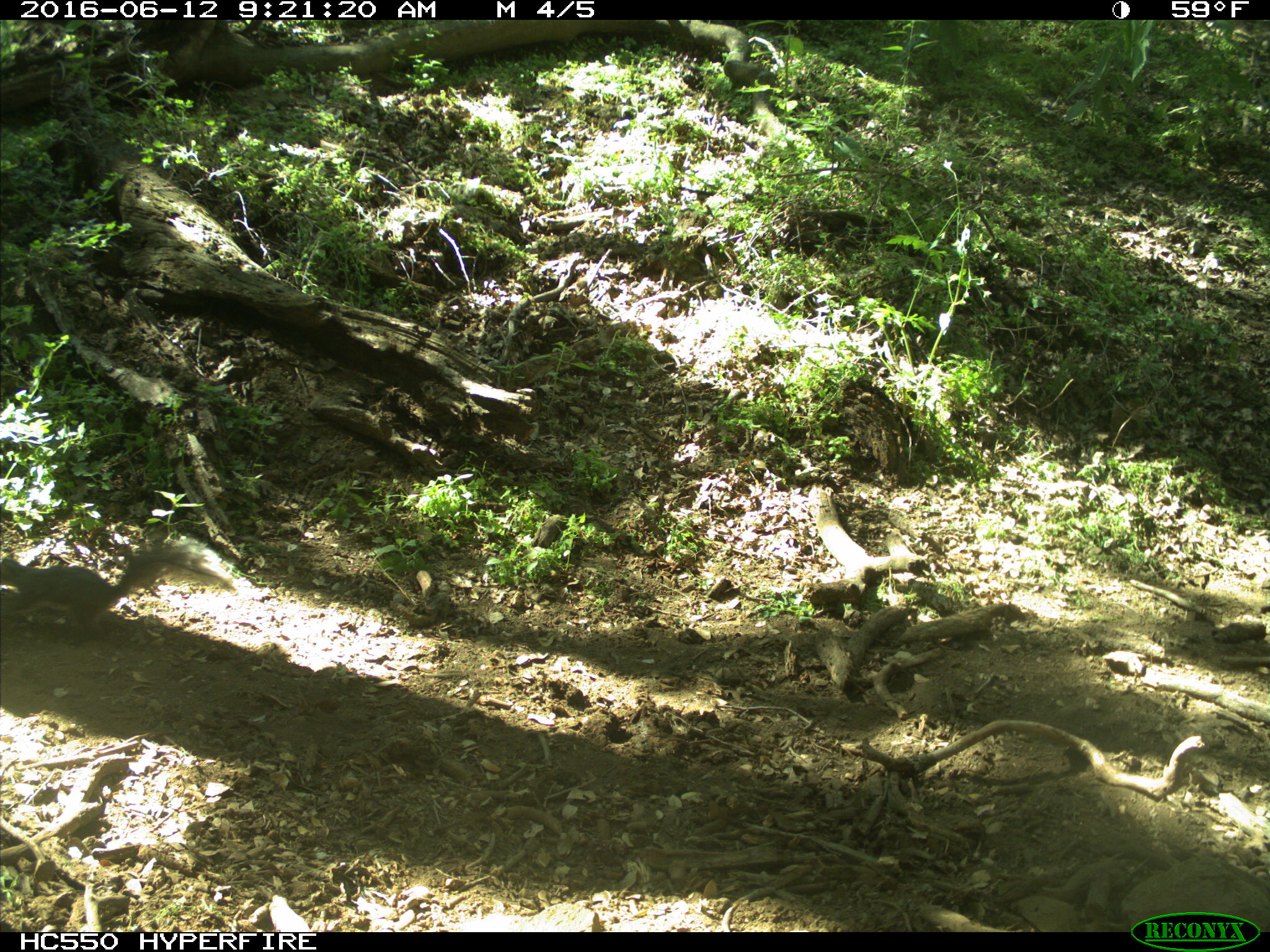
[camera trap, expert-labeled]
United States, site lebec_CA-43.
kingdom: Animalia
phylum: Chordata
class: Mammalia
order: Rodentia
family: Sciuridae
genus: Sciurus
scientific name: Sciurus carolinensis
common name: eastern gray squirrel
Sciurus carolinensis (eastern gray squirrel).